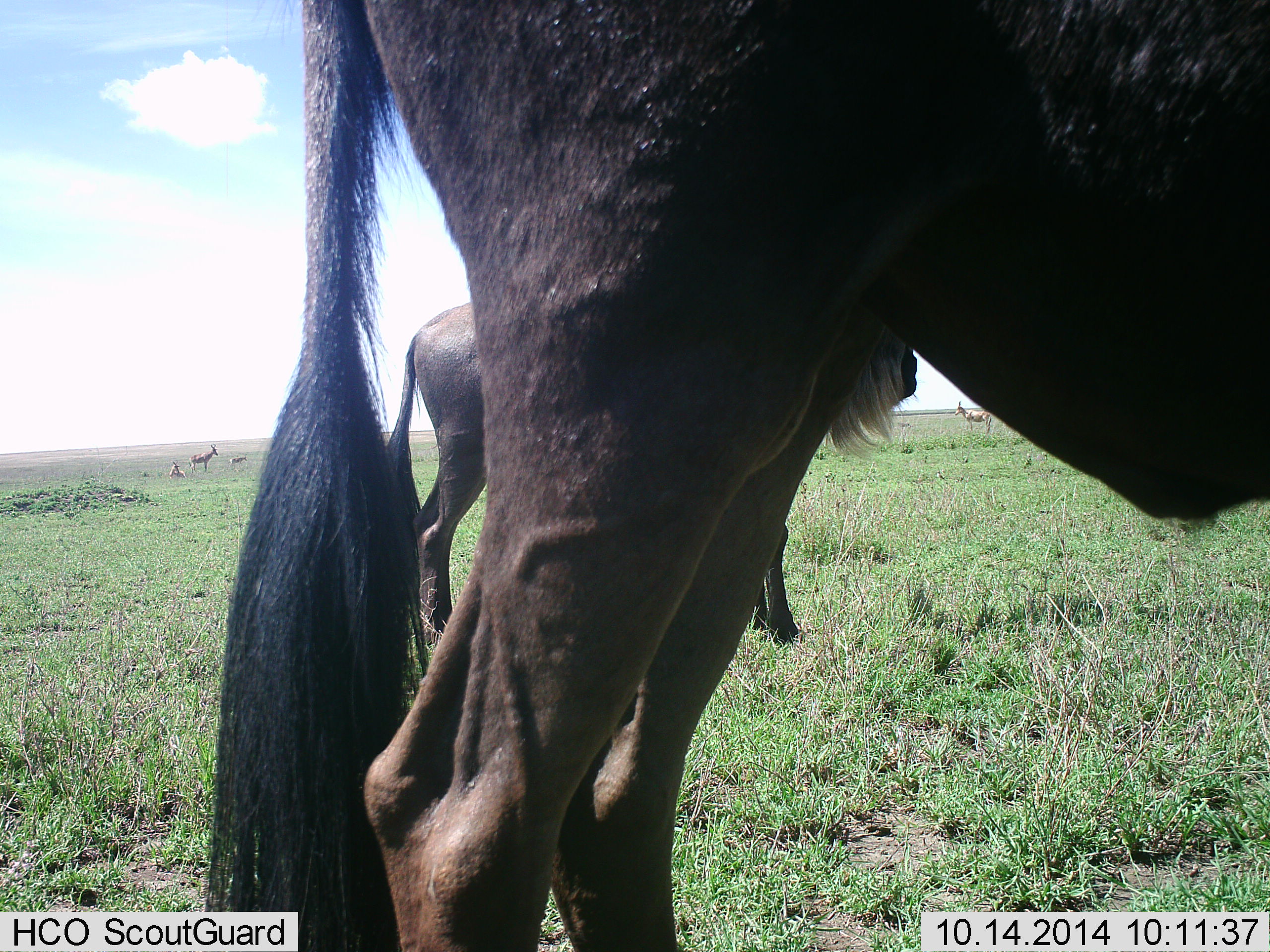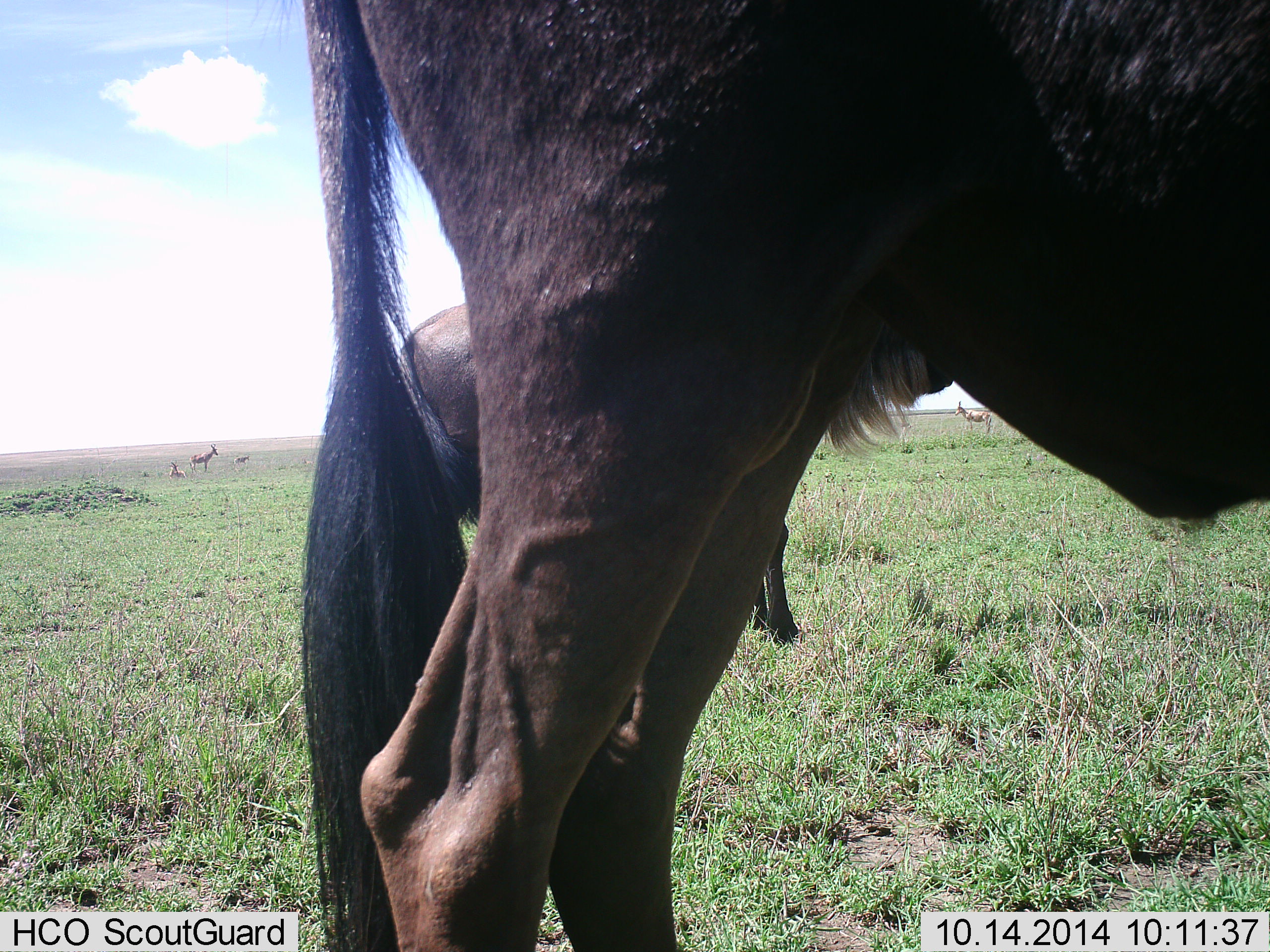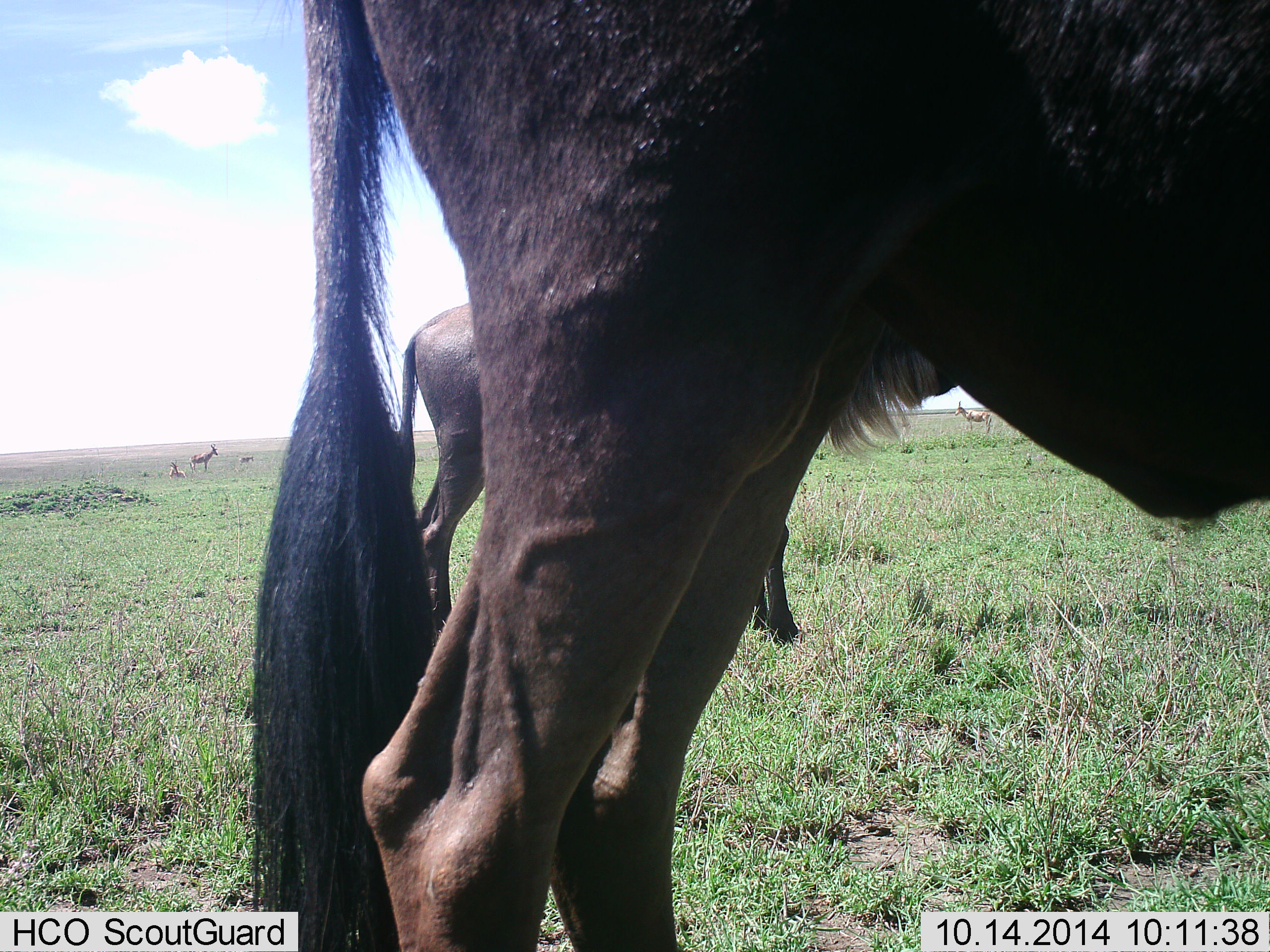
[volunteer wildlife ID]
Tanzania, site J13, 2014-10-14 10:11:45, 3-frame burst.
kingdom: Animalia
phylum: Chordata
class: Mammalia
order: Artiodactyla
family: Bovidae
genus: Connochaetes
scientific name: Connochaetes taurinus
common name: blue wildebeest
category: wildebeest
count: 2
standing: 82%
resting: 0%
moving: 9%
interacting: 0%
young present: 0%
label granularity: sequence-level